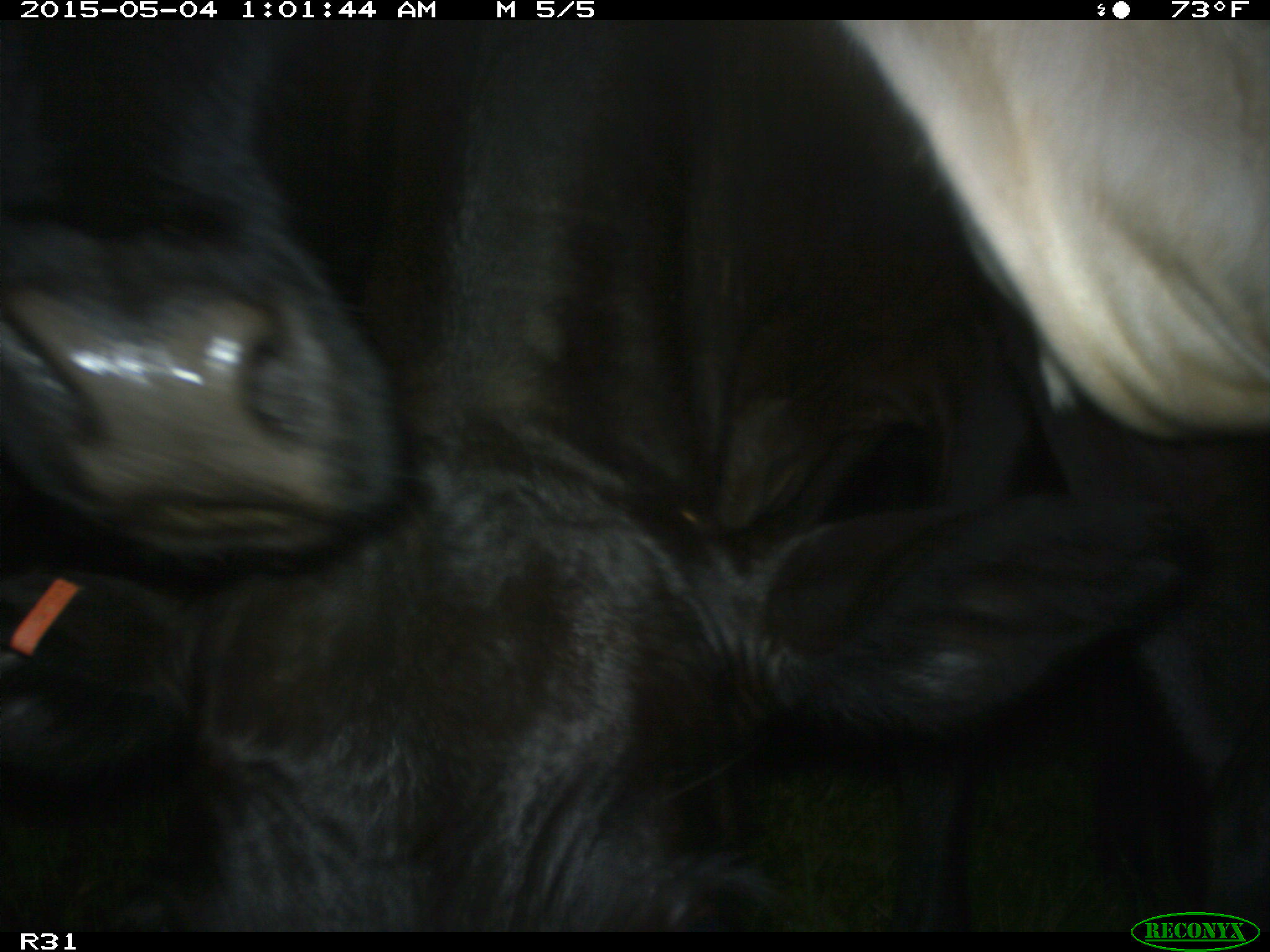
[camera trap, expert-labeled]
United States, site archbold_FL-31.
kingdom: Animalia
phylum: Chordata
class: Mammalia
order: Artiodactyla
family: Bovidae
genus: Bos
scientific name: Bos taurus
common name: domestic cow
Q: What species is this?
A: Bos taurus (domestic cow).